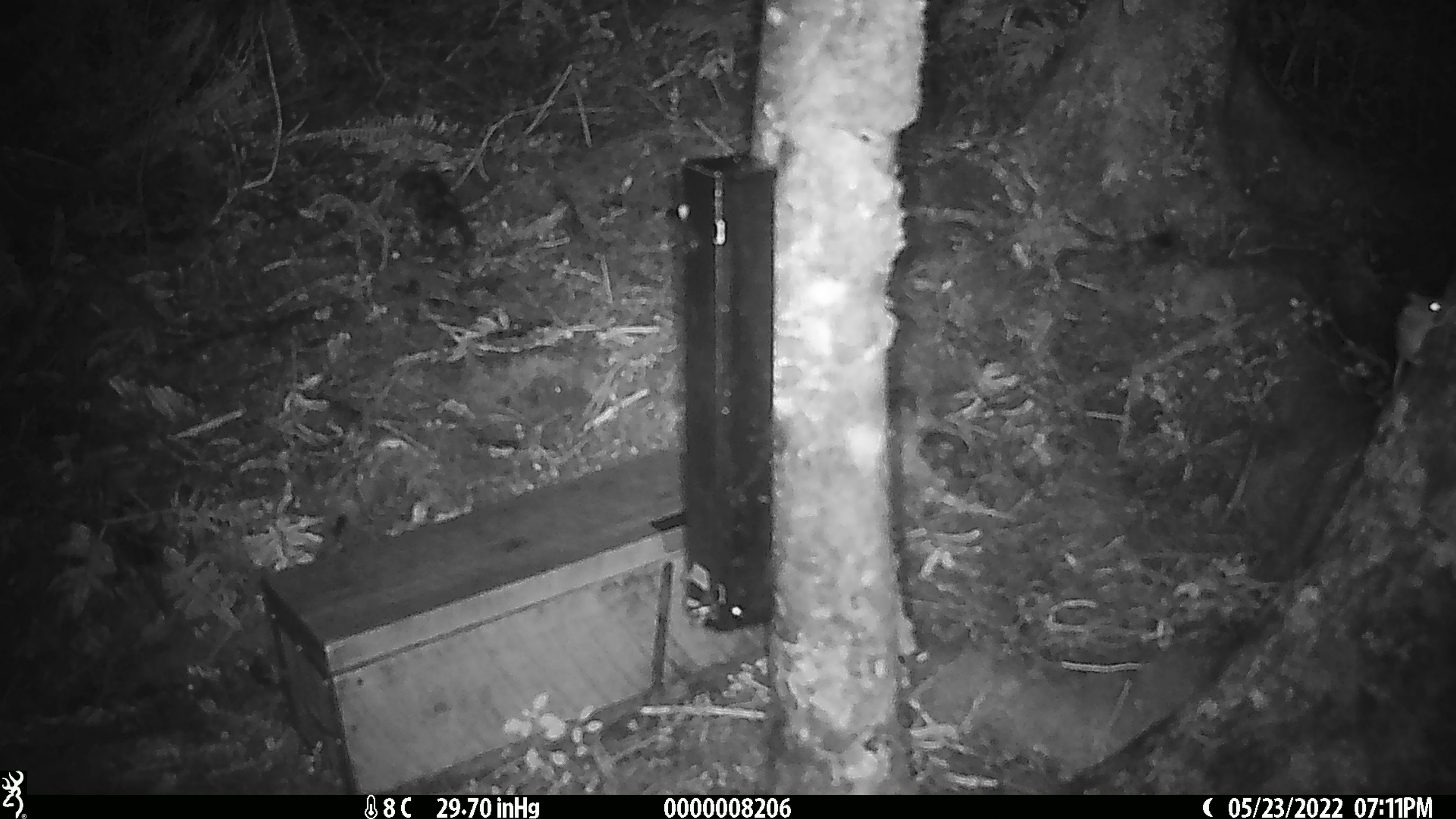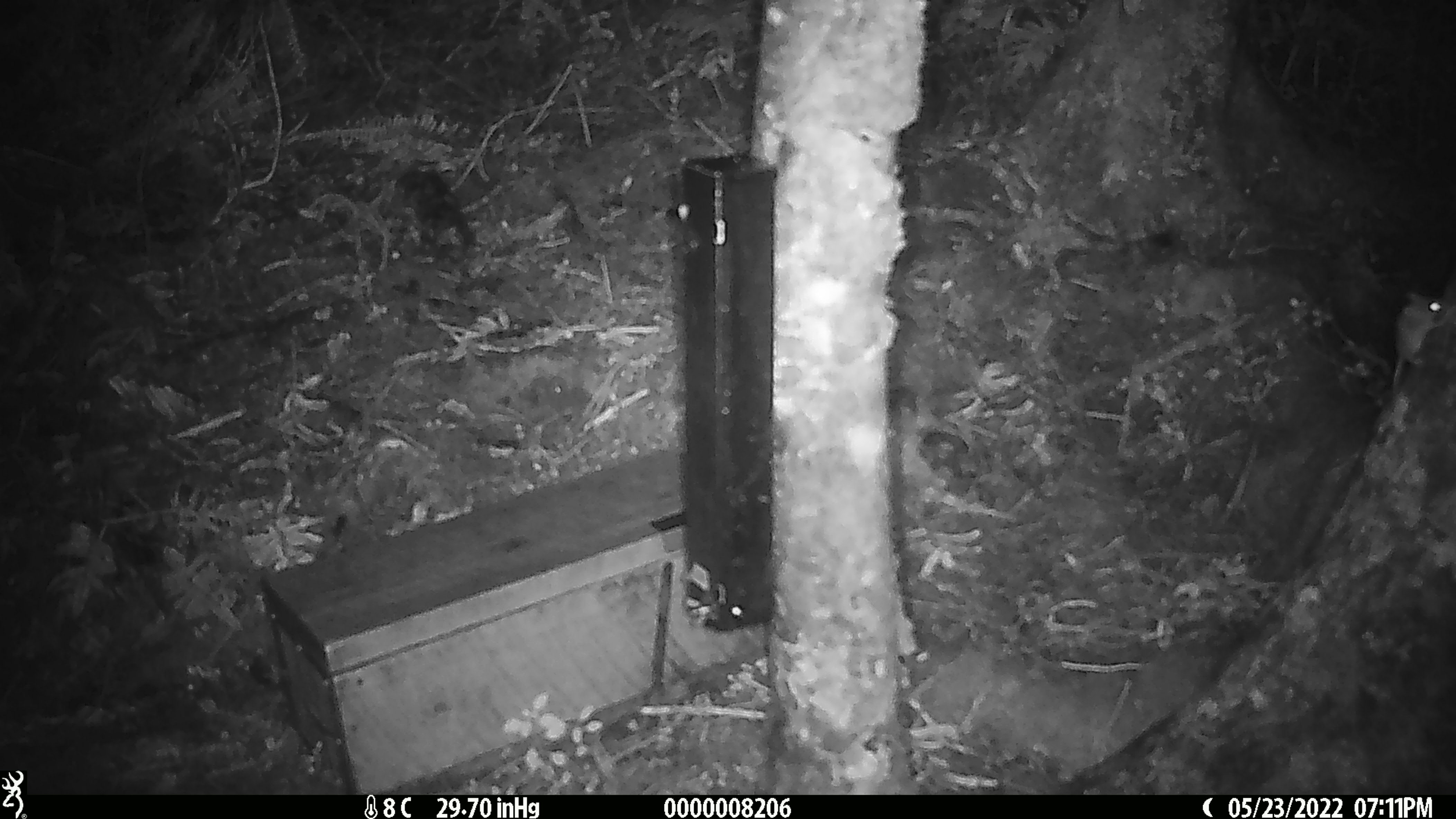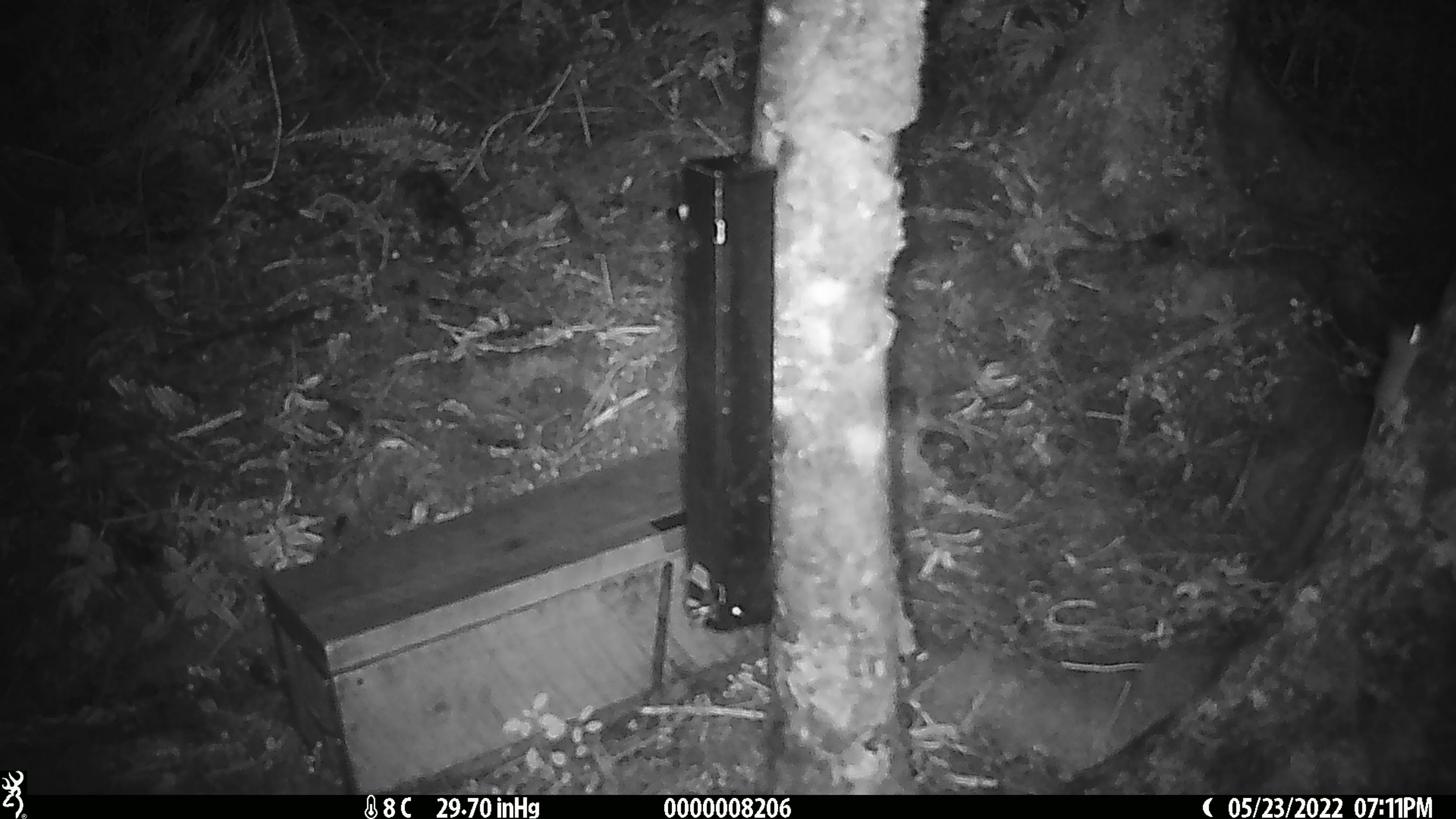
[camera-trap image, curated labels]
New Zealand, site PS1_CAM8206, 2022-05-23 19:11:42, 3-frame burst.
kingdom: Animalia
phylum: Chordata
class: Mammalia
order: Rodentia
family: Muridae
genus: Mus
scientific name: Mus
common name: mouse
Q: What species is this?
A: Mouse (Mus).